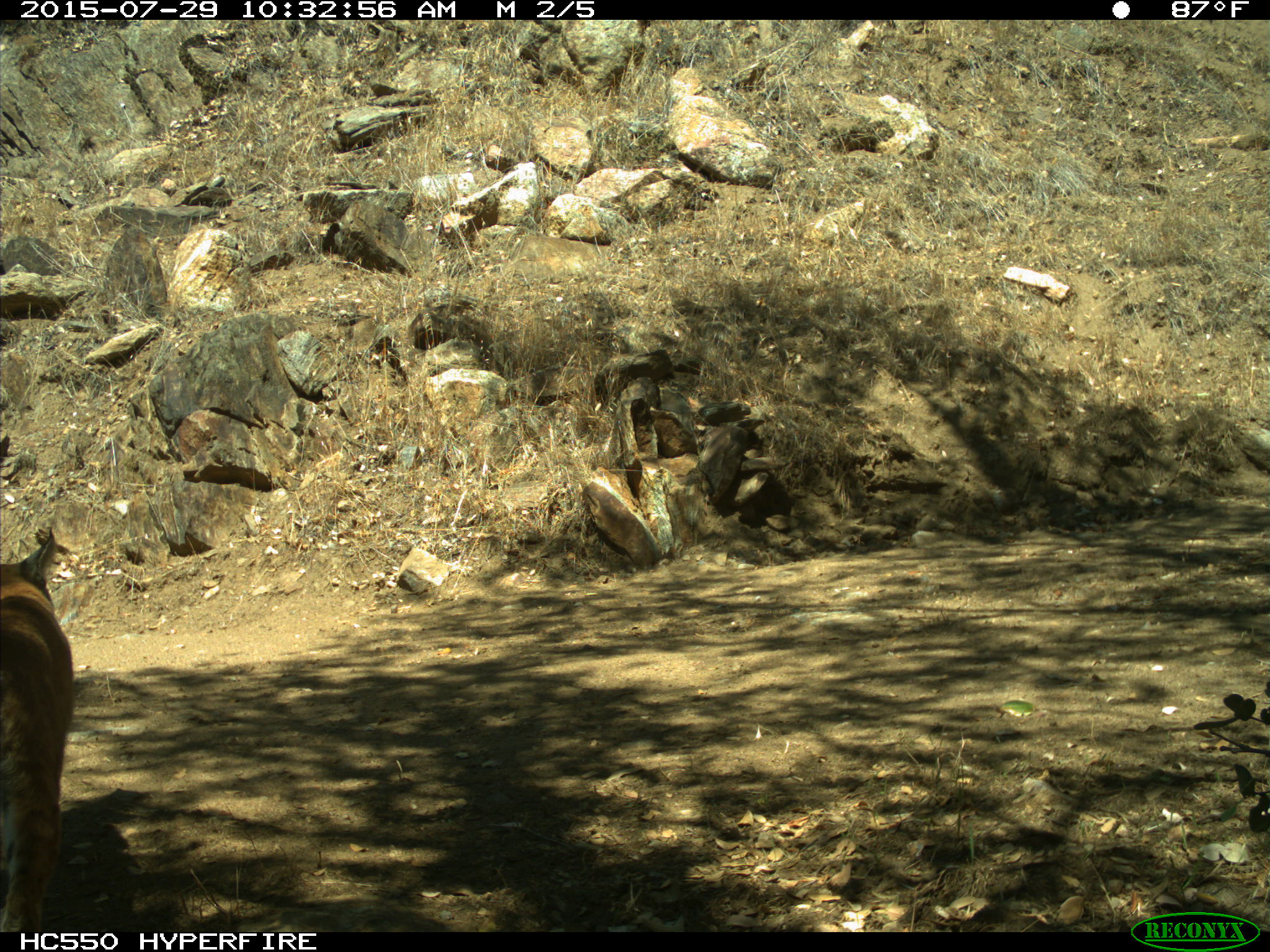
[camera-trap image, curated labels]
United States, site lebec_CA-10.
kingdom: Animalia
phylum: Chordata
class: Mammalia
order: Carnivora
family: Felidae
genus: Lynx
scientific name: Lynx rufus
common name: bobcat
Lynx rufus (bobcat).